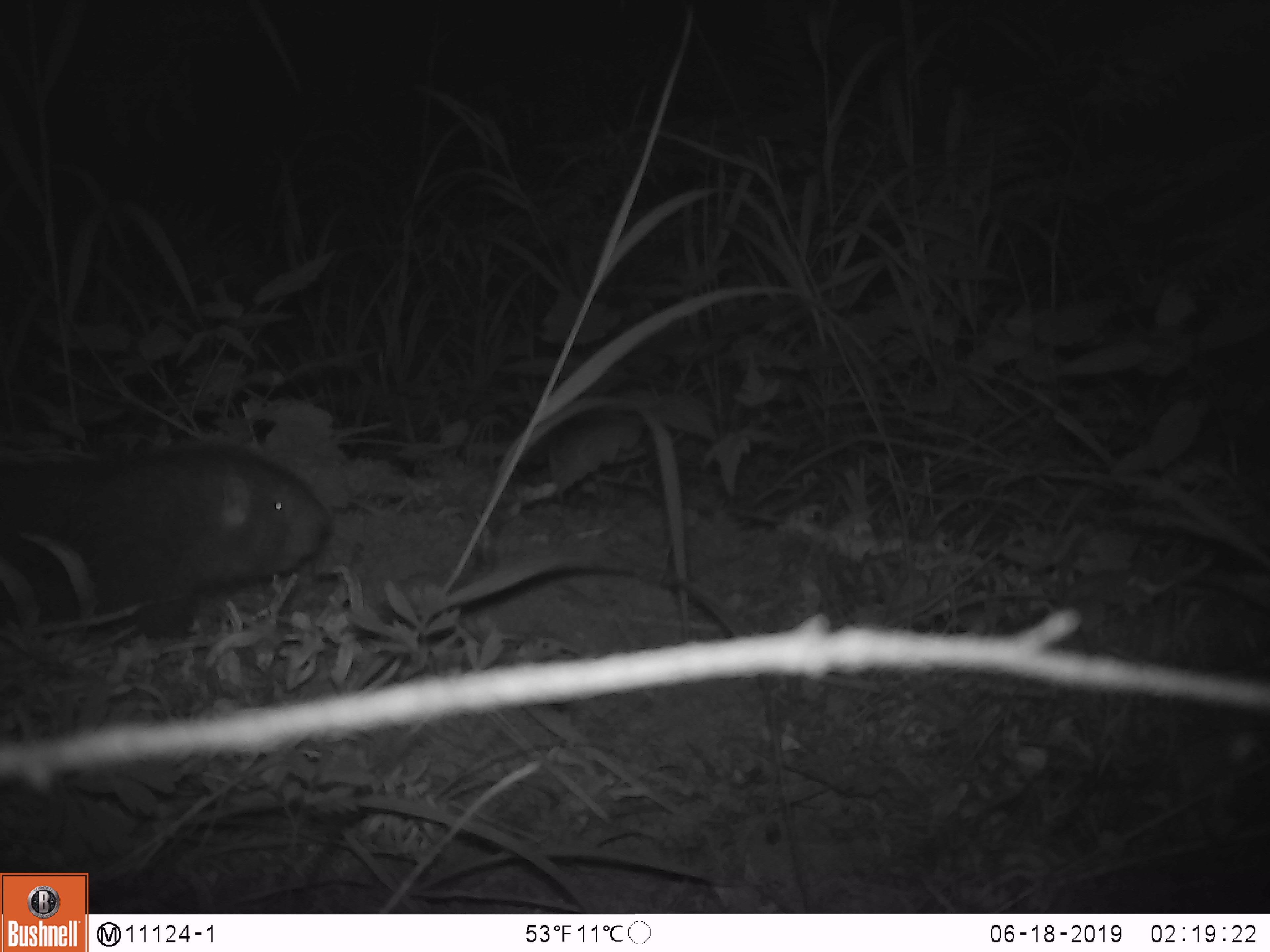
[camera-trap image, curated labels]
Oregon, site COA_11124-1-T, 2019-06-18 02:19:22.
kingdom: Animalia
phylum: Chordata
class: Mammalia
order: Rodentia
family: Aplodontiidae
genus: Aplodontia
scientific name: Aplodontia rufa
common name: mountain beaver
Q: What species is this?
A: Mountain beaver (Aplodontia rufa).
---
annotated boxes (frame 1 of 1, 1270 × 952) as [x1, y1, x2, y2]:
mountain beaver: [0, 438, 342, 643]